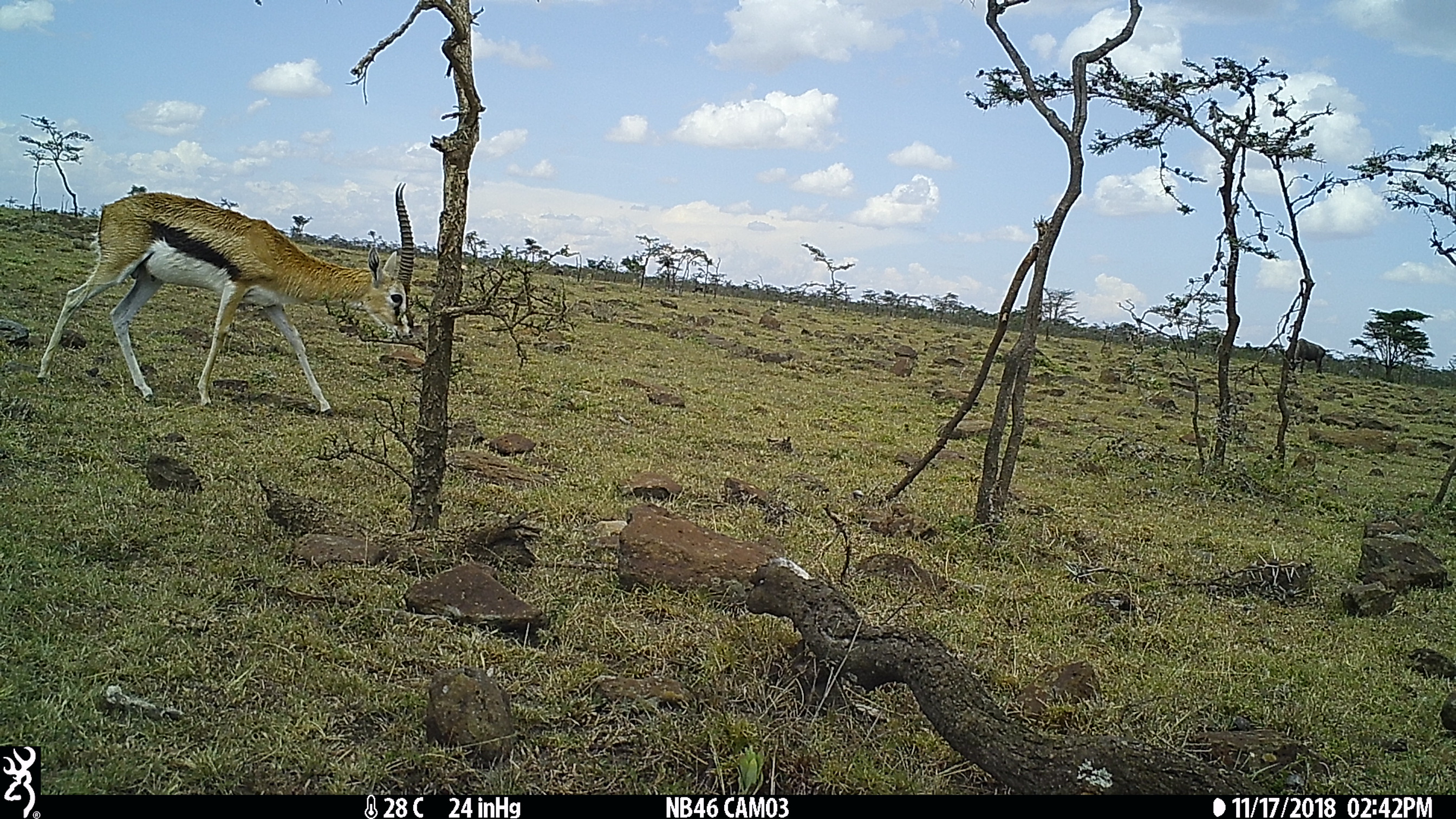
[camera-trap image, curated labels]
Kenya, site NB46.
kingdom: Animalia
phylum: Chordata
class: Mammalia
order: Artiodactyla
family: Bovidae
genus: Eudorcas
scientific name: Eudorcas thomsonii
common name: thomon's gazelle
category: gazelle thomsons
Gazelle thomsons (thomon's gazelle) (Eudorcas thomsonii).